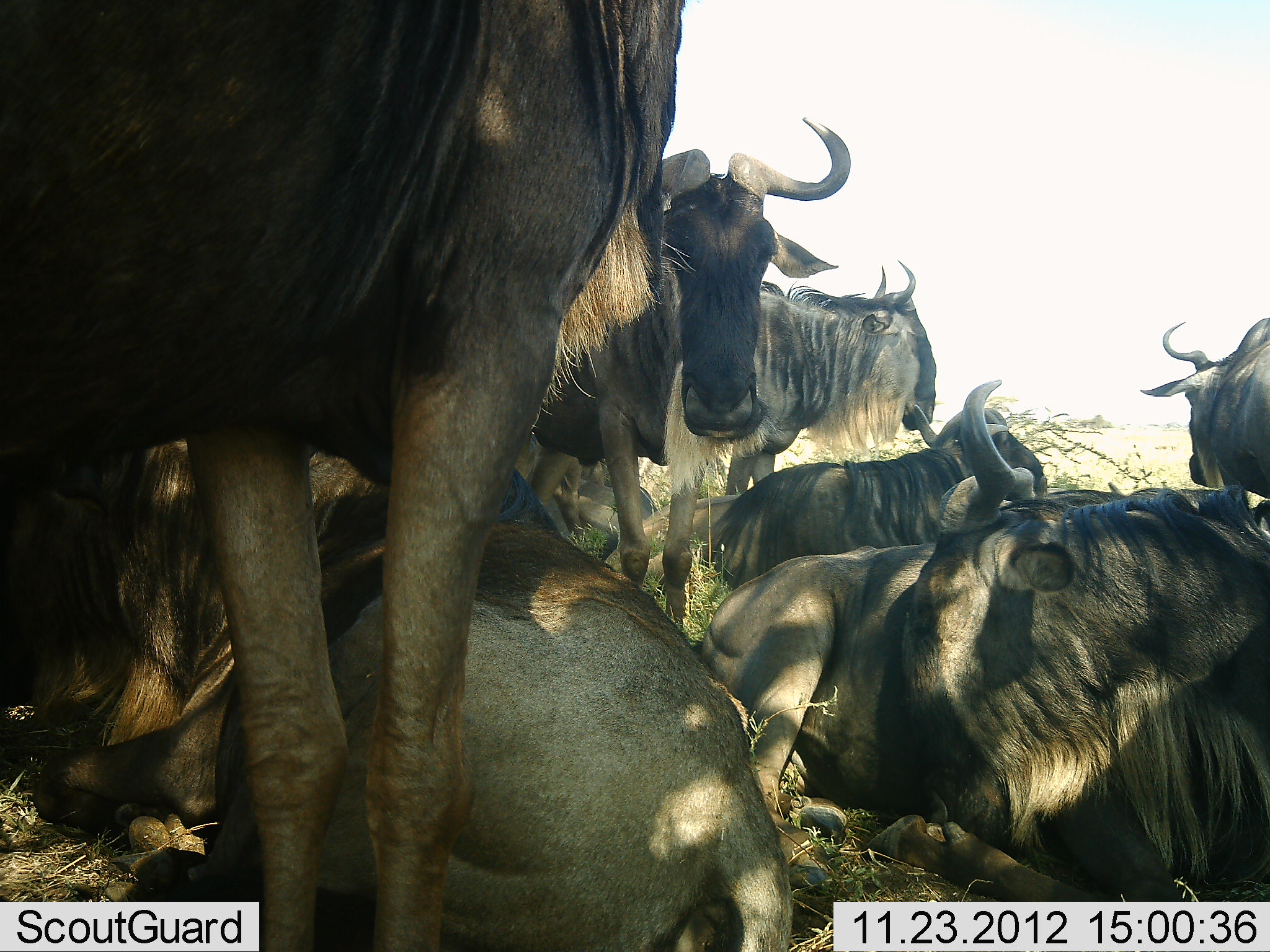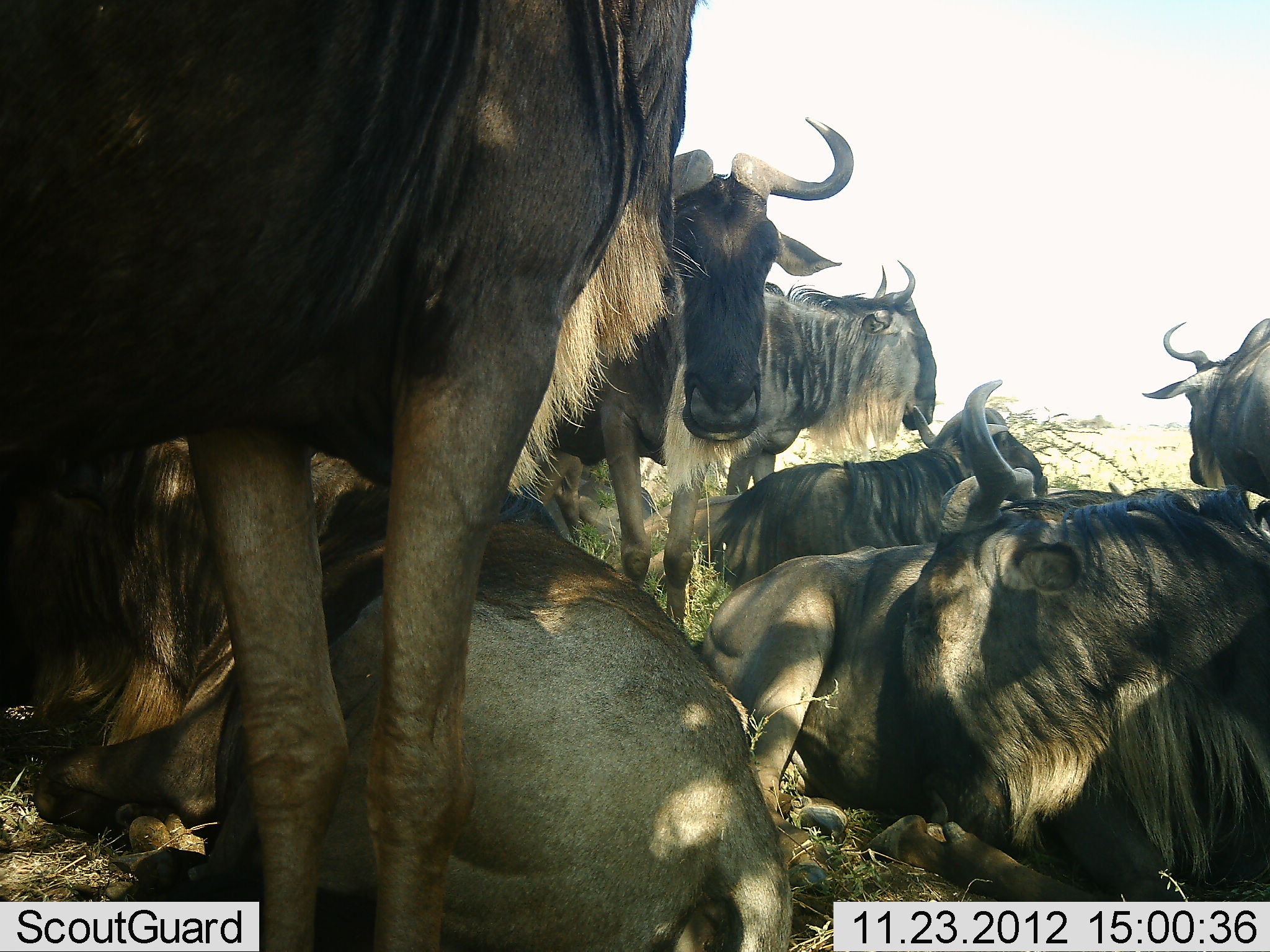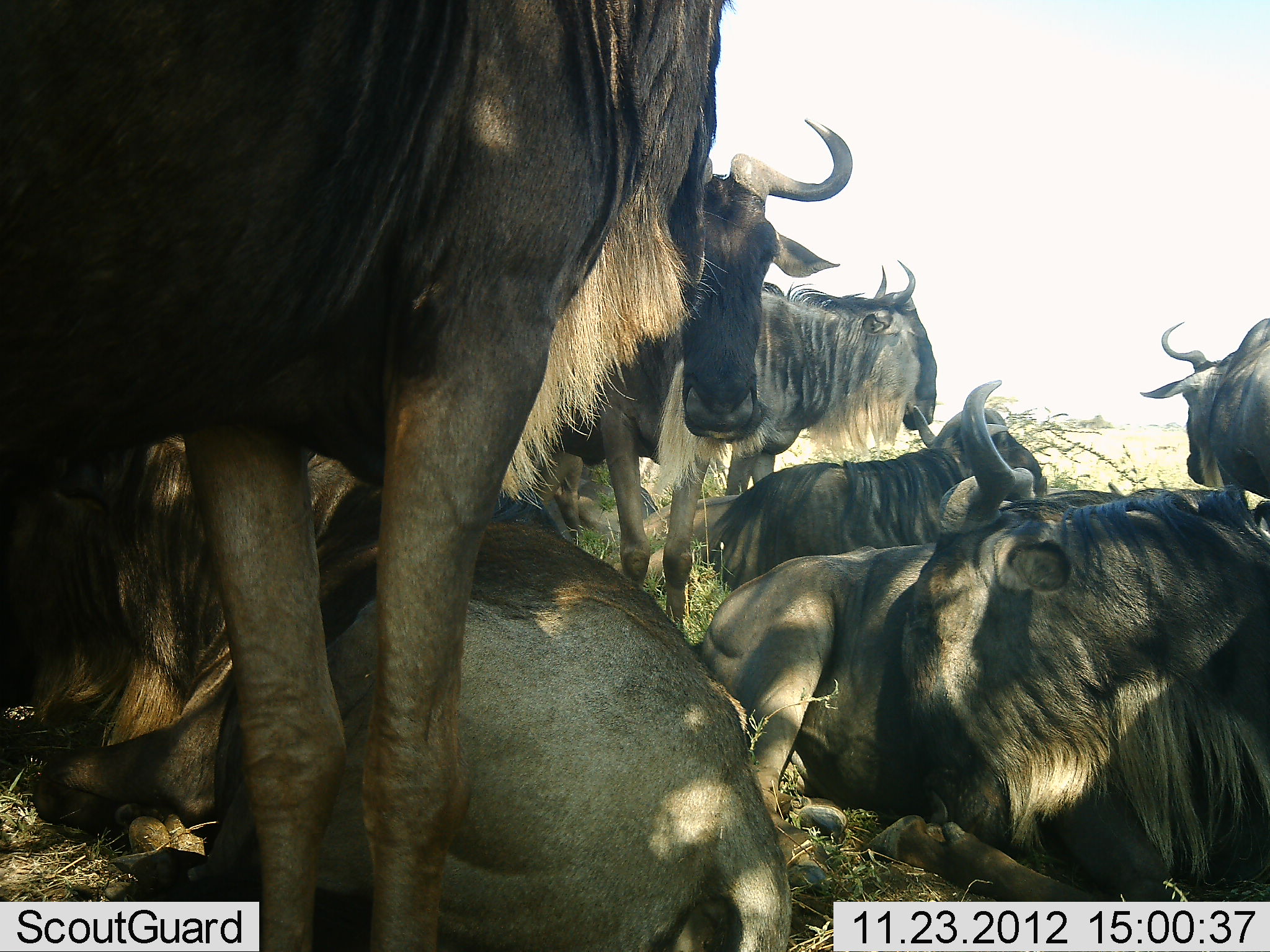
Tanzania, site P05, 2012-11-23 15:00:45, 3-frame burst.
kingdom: Animalia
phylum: Chordata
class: Mammalia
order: Artiodactyla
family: Bovidae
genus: Connochaetes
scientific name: Connochaetes taurinus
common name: blue wildebeest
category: wildebeest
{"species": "wildebeest (blue wildebeest) (Connochaetes taurinus)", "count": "8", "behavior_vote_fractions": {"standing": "70%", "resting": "100%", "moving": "0%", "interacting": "10%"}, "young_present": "0%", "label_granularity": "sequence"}